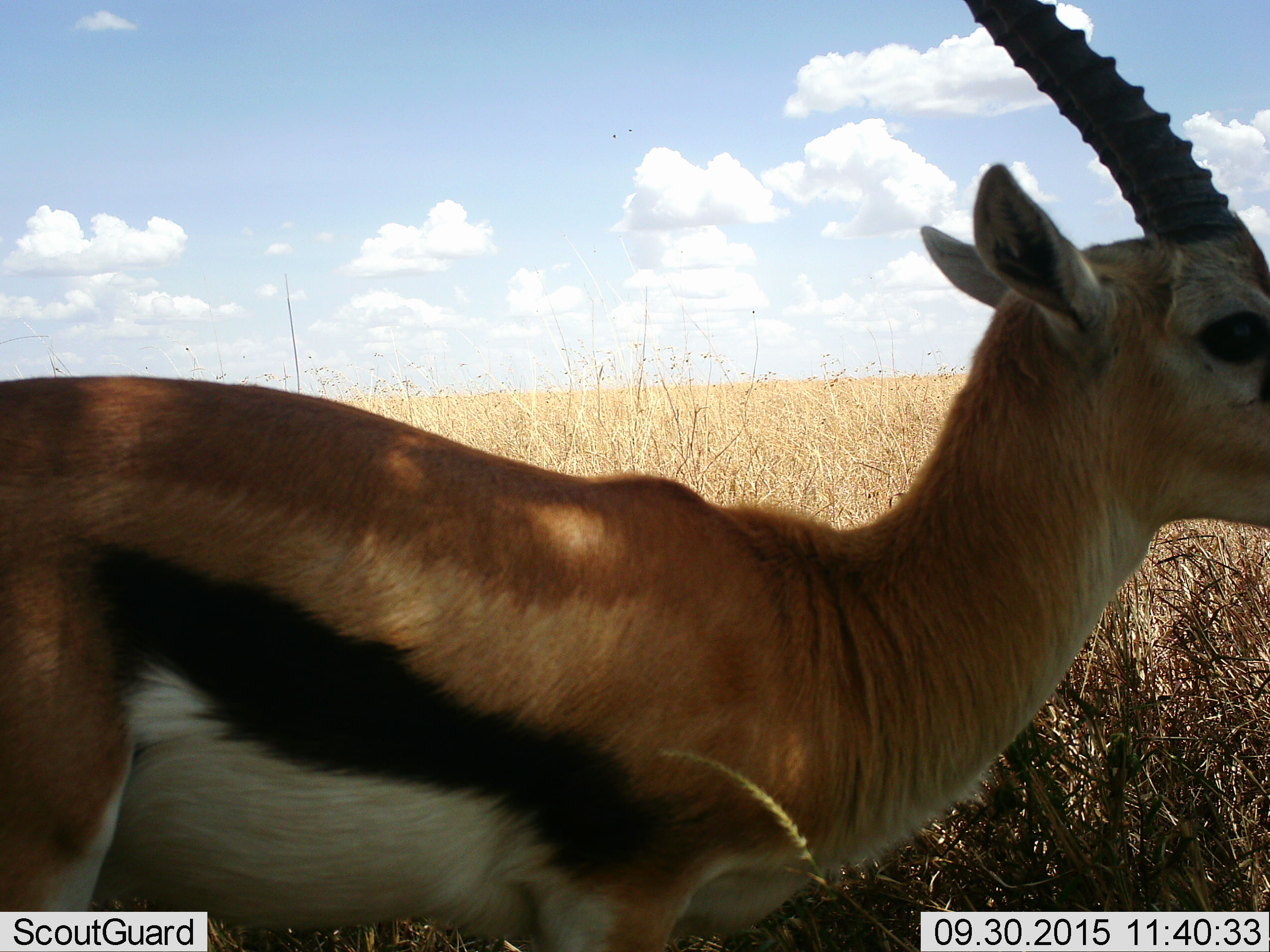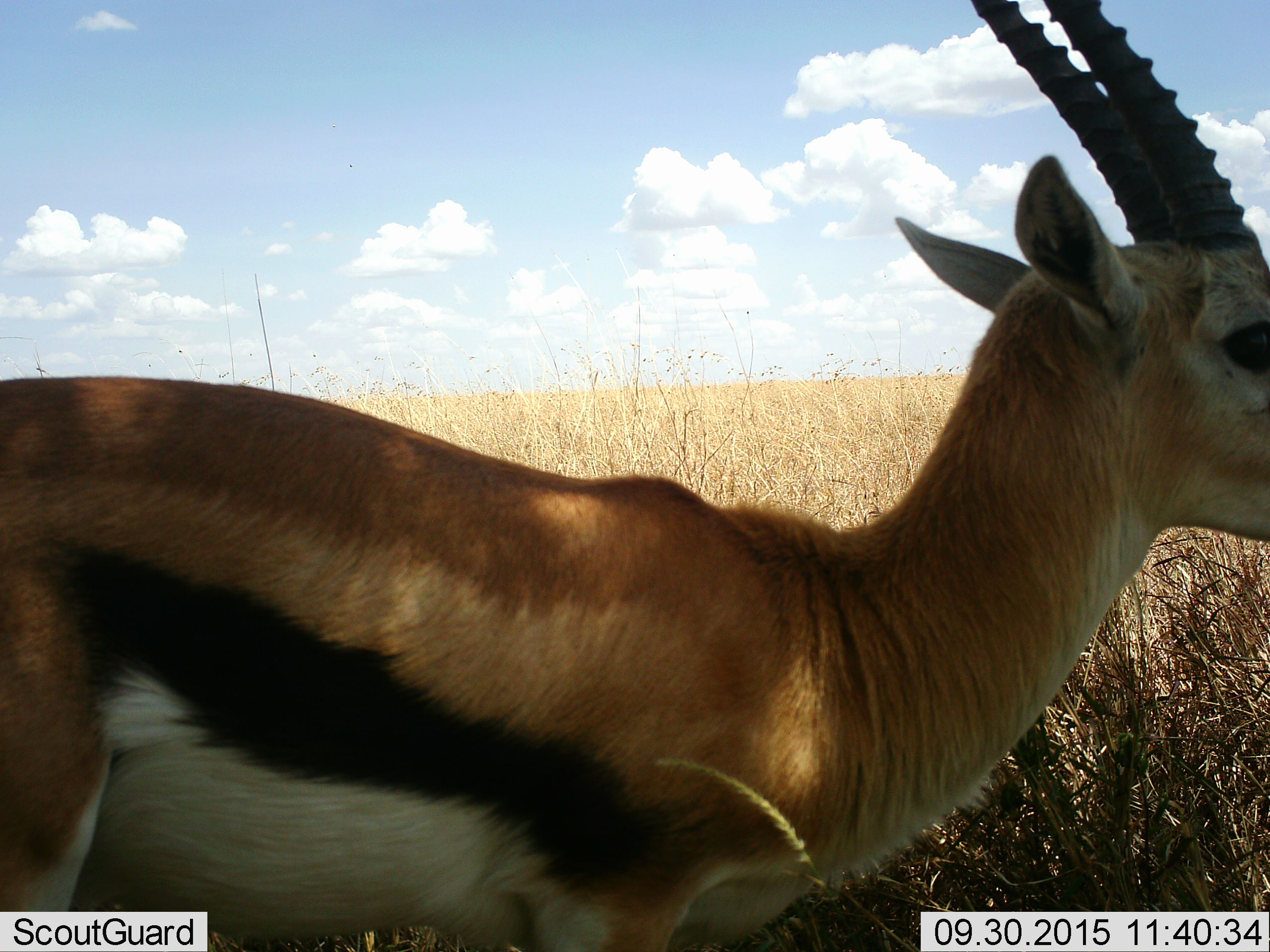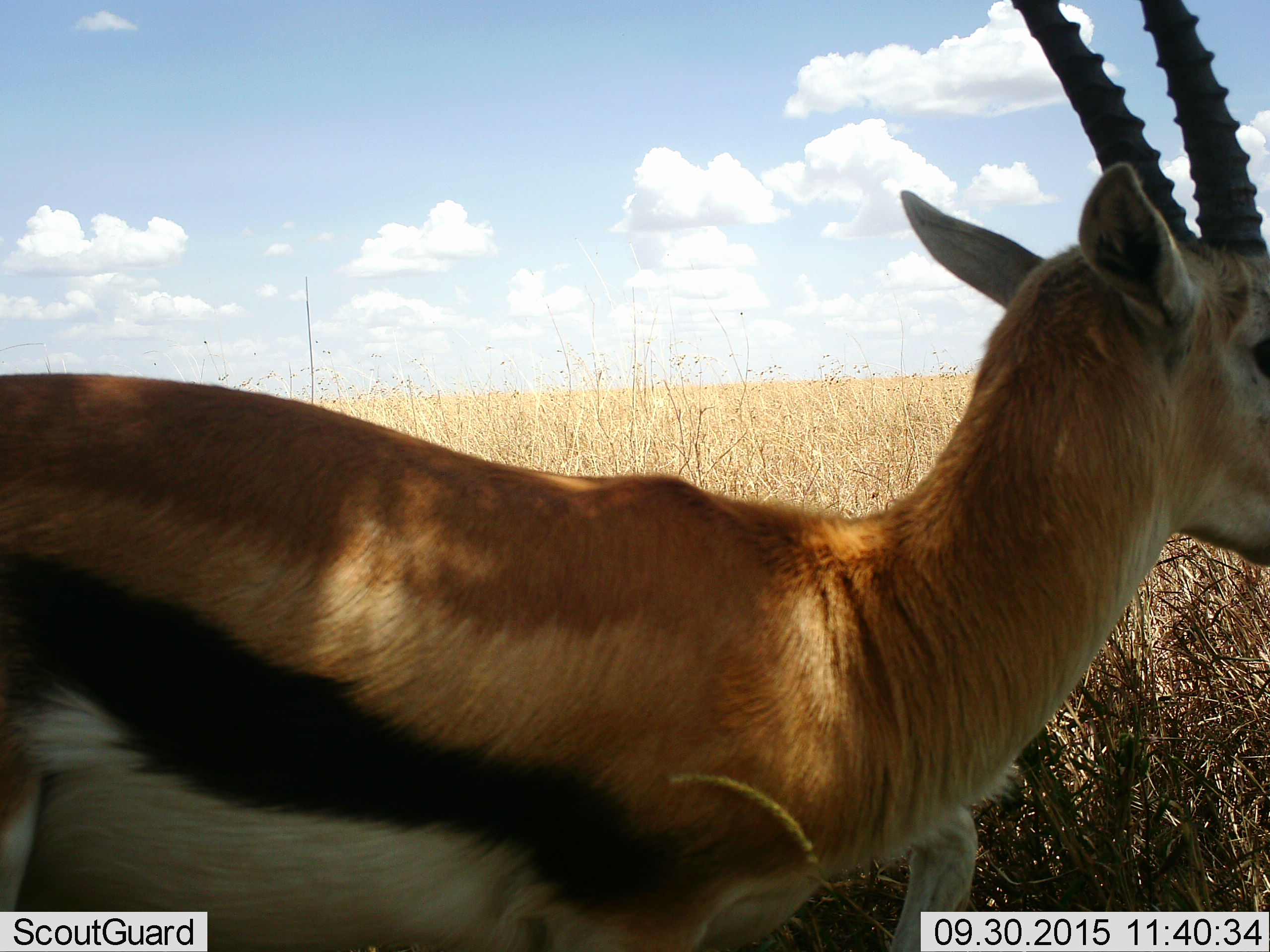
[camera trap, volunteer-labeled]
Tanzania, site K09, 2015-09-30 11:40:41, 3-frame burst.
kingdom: Animalia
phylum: Chordata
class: Mammalia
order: Artiodactyla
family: Bovidae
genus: Eudorcas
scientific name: Eudorcas thomsonii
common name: thomson's gazelle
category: gazellethomsons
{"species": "gazellethomsons (thomson's gazelle) (Eudorcas thomsonii)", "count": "1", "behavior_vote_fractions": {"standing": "78%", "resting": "0%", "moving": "22%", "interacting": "0%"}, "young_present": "0%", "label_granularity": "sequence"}